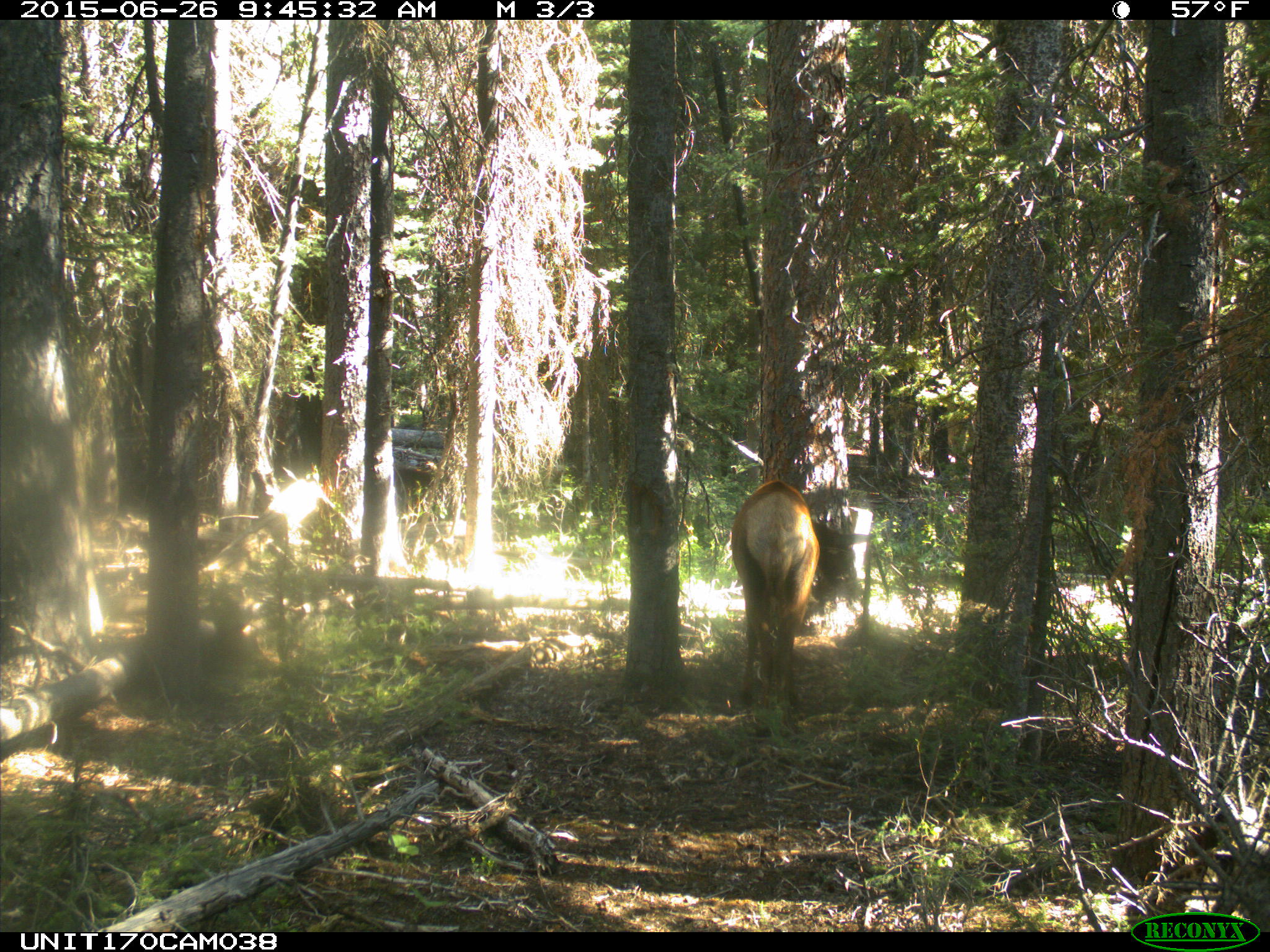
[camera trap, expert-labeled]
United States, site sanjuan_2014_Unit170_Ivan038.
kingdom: Animalia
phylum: Chordata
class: Mammalia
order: Artiodactyla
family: Cervidae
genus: Cervus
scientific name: Cervus elaphus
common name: red deer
Cervus elaphus (red deer).